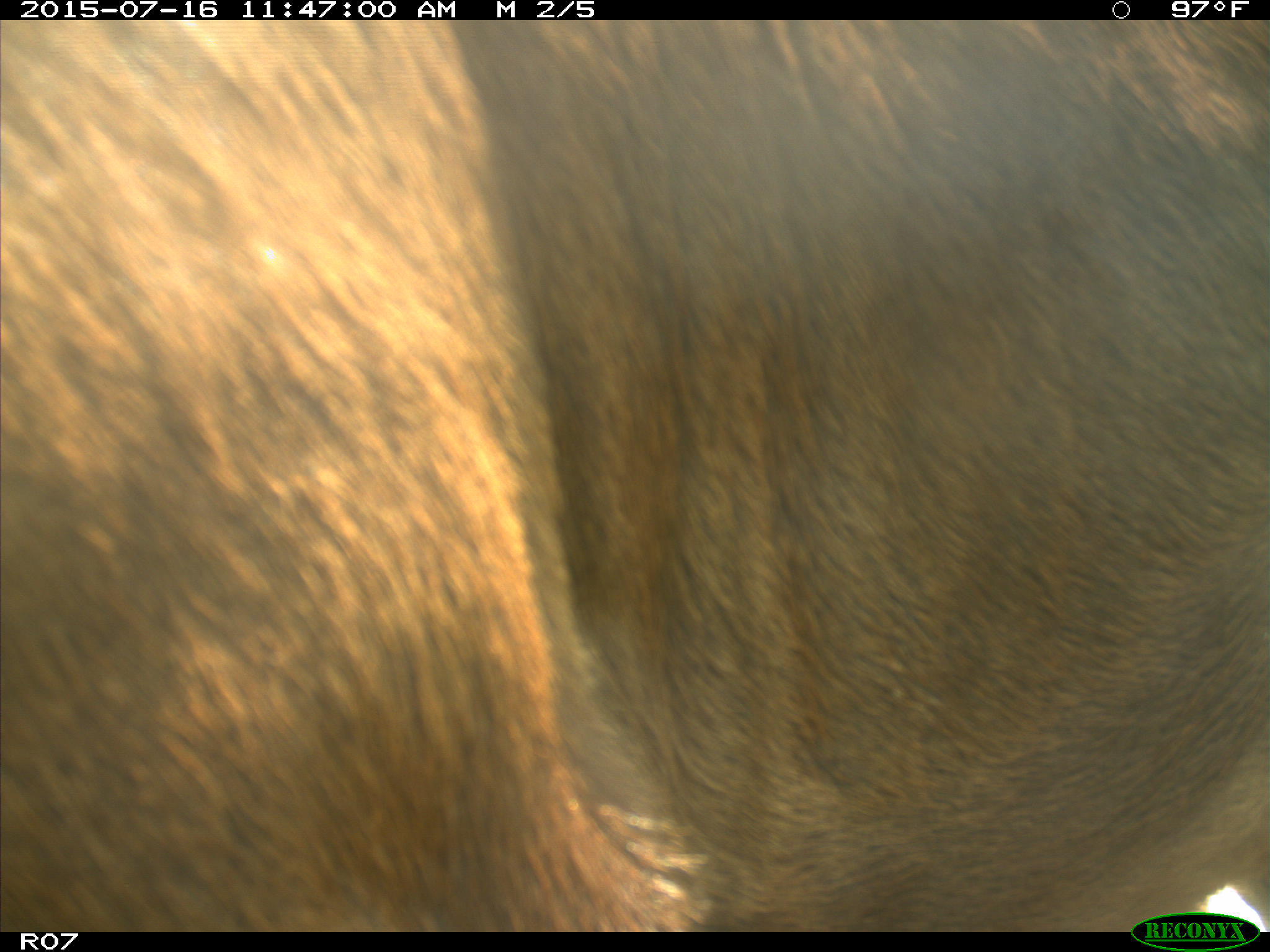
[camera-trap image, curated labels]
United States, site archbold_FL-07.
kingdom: Animalia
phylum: Chordata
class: Mammalia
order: Artiodactyla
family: Bovidae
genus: Bos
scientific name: Bos taurus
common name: domestic cow